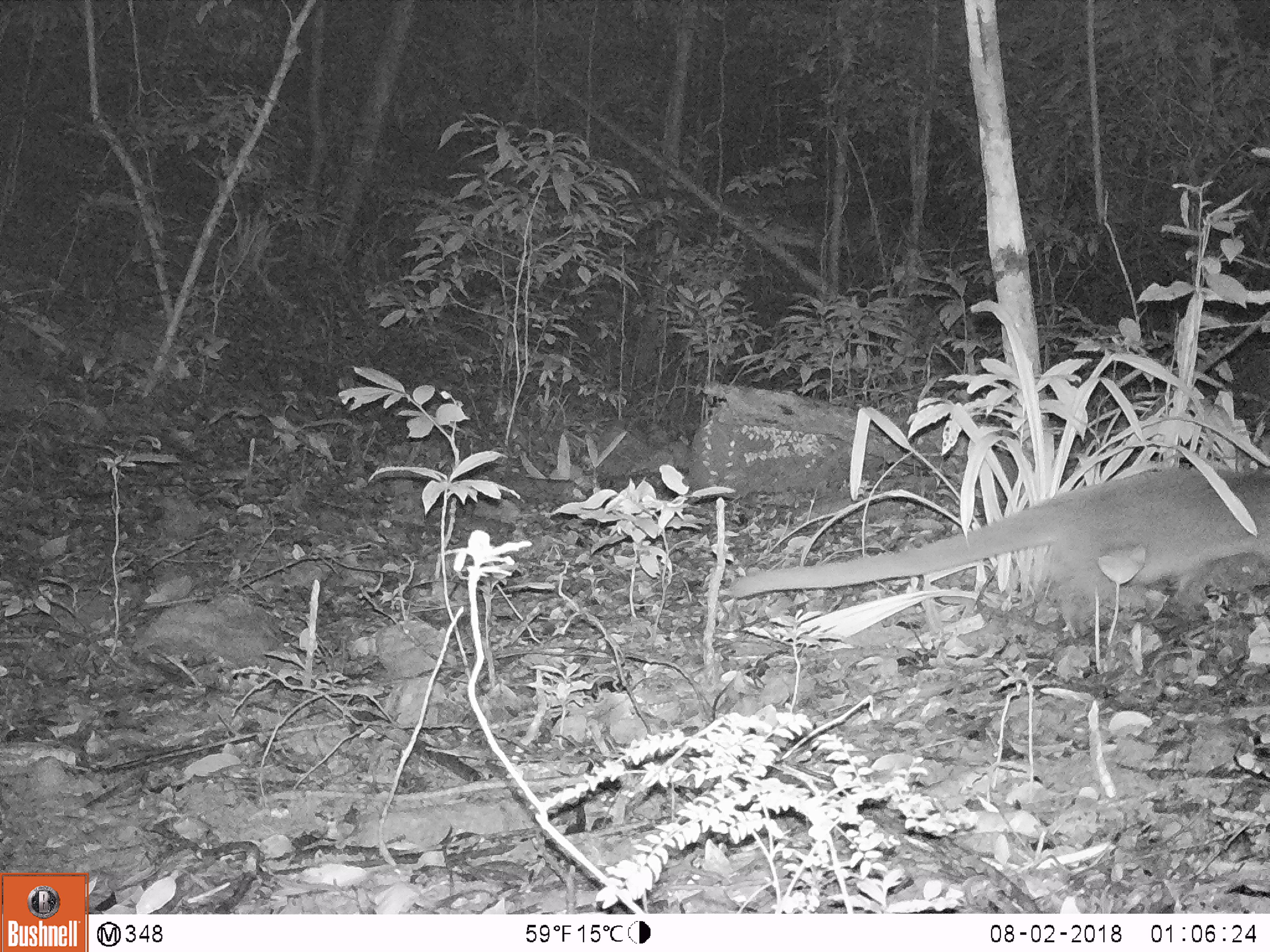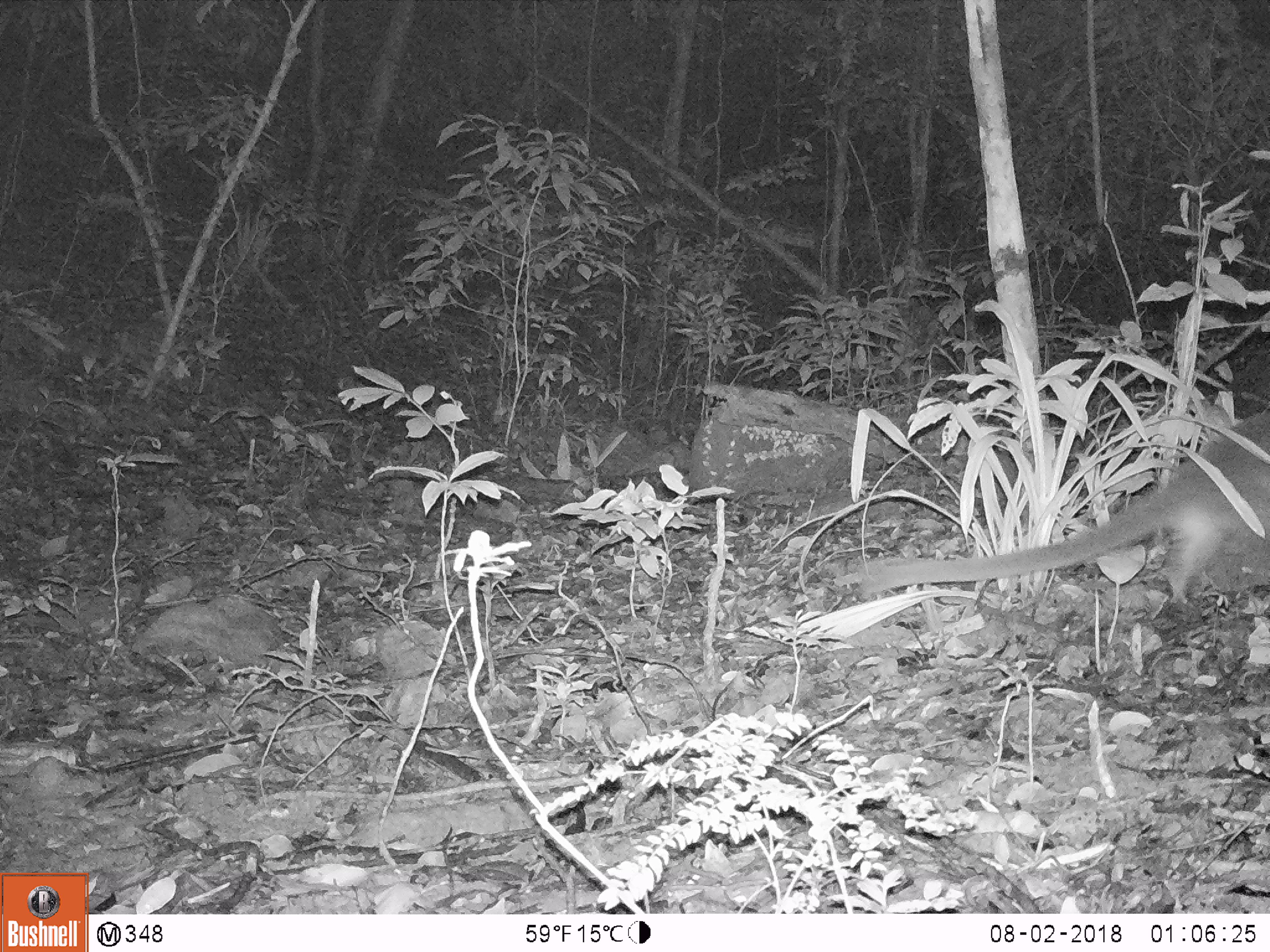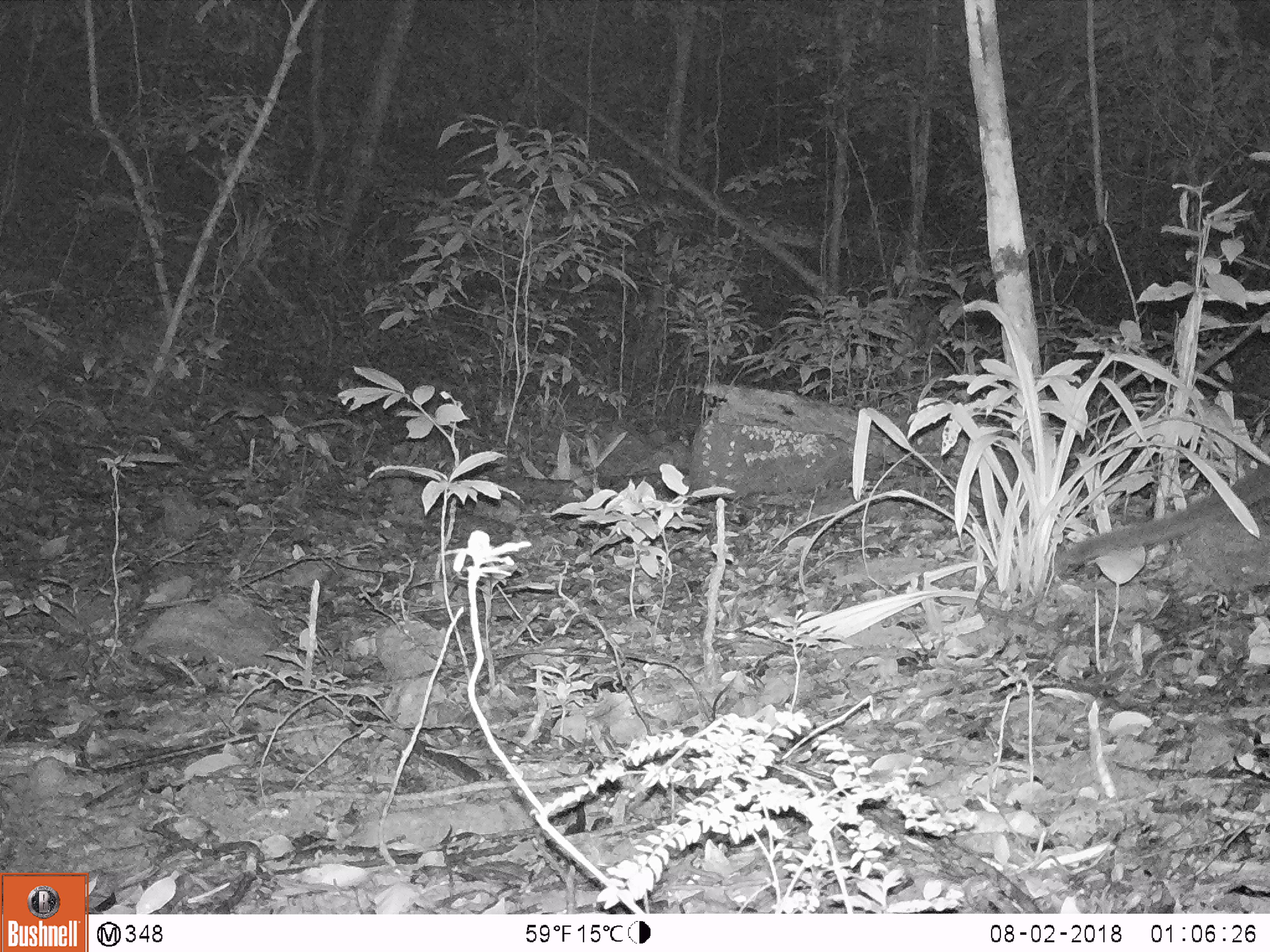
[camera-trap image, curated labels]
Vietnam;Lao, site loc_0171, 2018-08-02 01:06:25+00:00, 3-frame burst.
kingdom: Animalia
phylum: Chordata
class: Mammalia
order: Carnivora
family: Viverridae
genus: Paguma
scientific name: Paguma larvata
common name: masked palm civet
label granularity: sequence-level